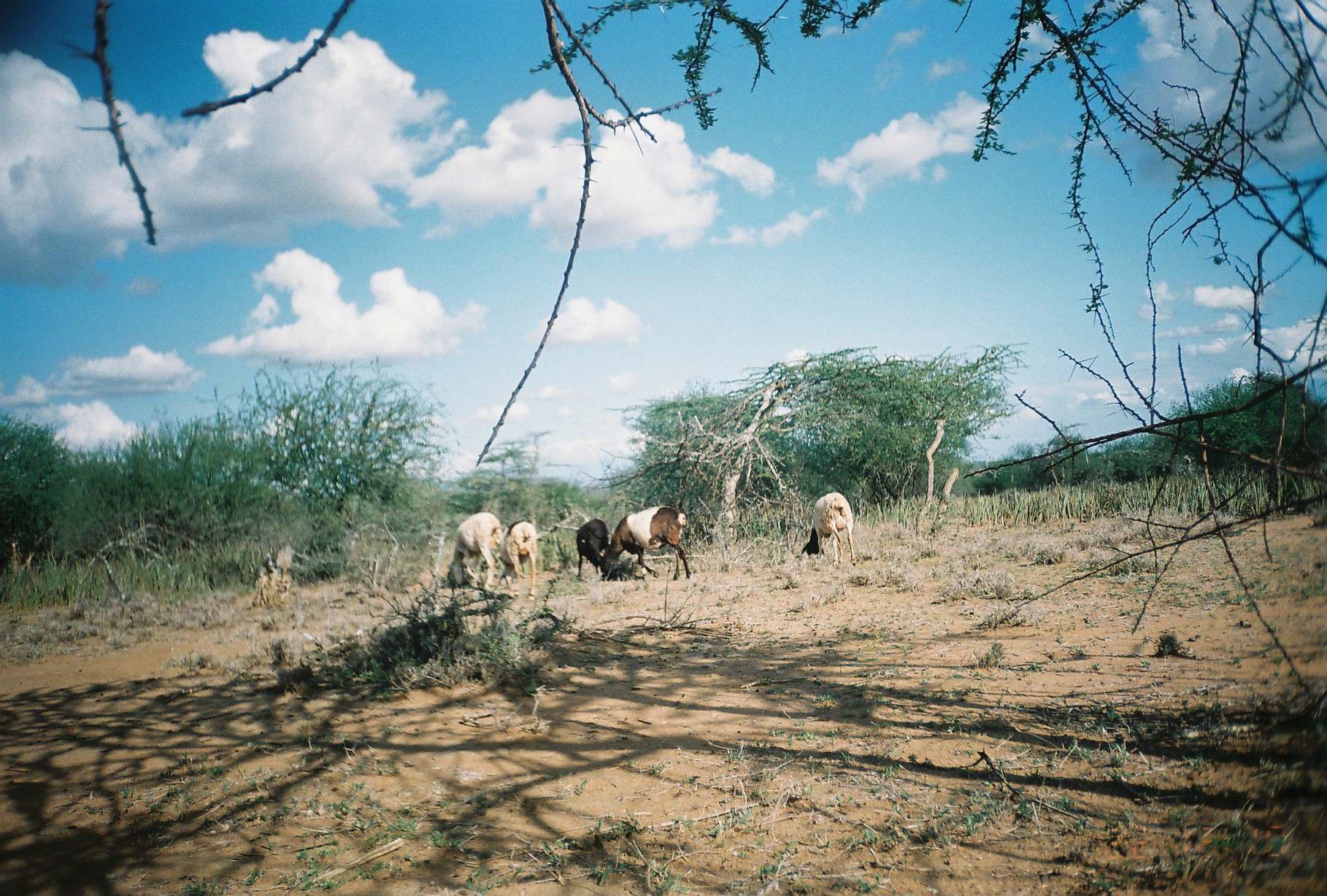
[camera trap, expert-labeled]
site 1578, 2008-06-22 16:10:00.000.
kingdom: Animalia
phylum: Chordata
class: Mammalia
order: Artiodactyla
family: Bovidae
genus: Ovis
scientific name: Ovis aries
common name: domestic sheep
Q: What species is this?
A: Ovis aries (domestic sheep).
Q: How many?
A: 6.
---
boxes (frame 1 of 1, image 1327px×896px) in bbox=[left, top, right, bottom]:
ovis aries: bbox=[604, 505, 693, 581]; bbox=[446, 511, 505, 592]; bbox=[801, 492, 857, 567]; bbox=[501, 518, 542, 599]; bbox=[573, 518, 613, 580]